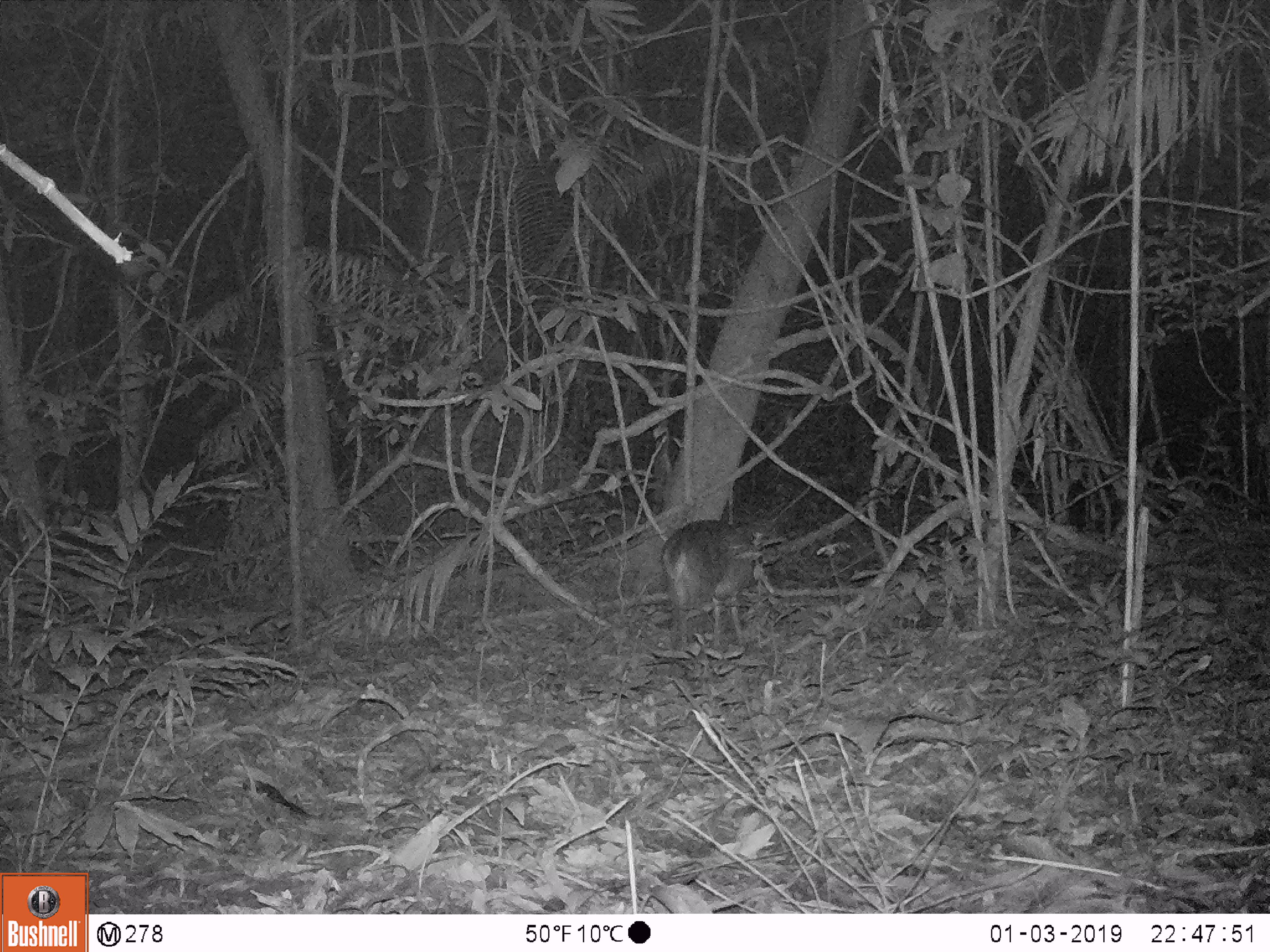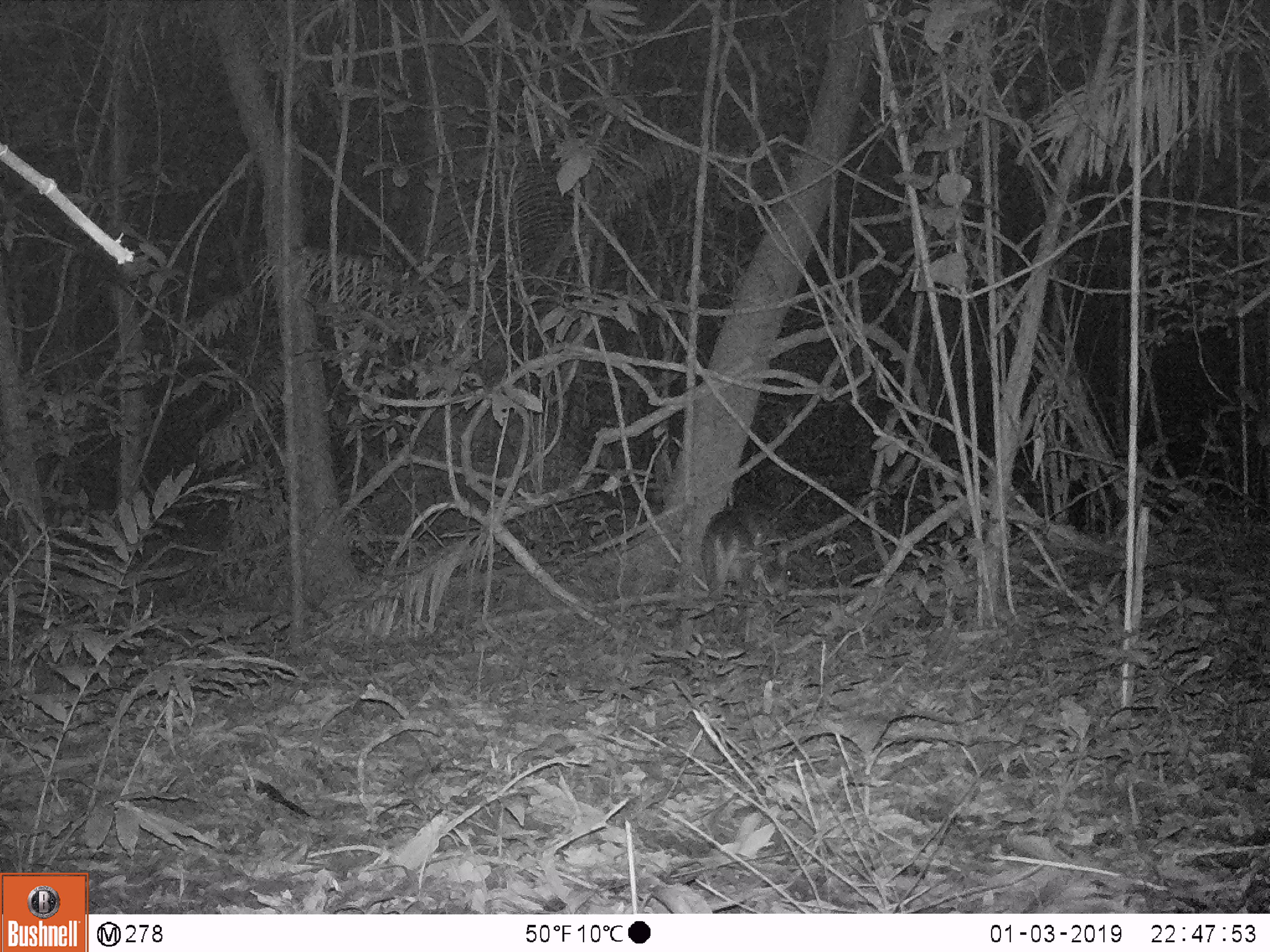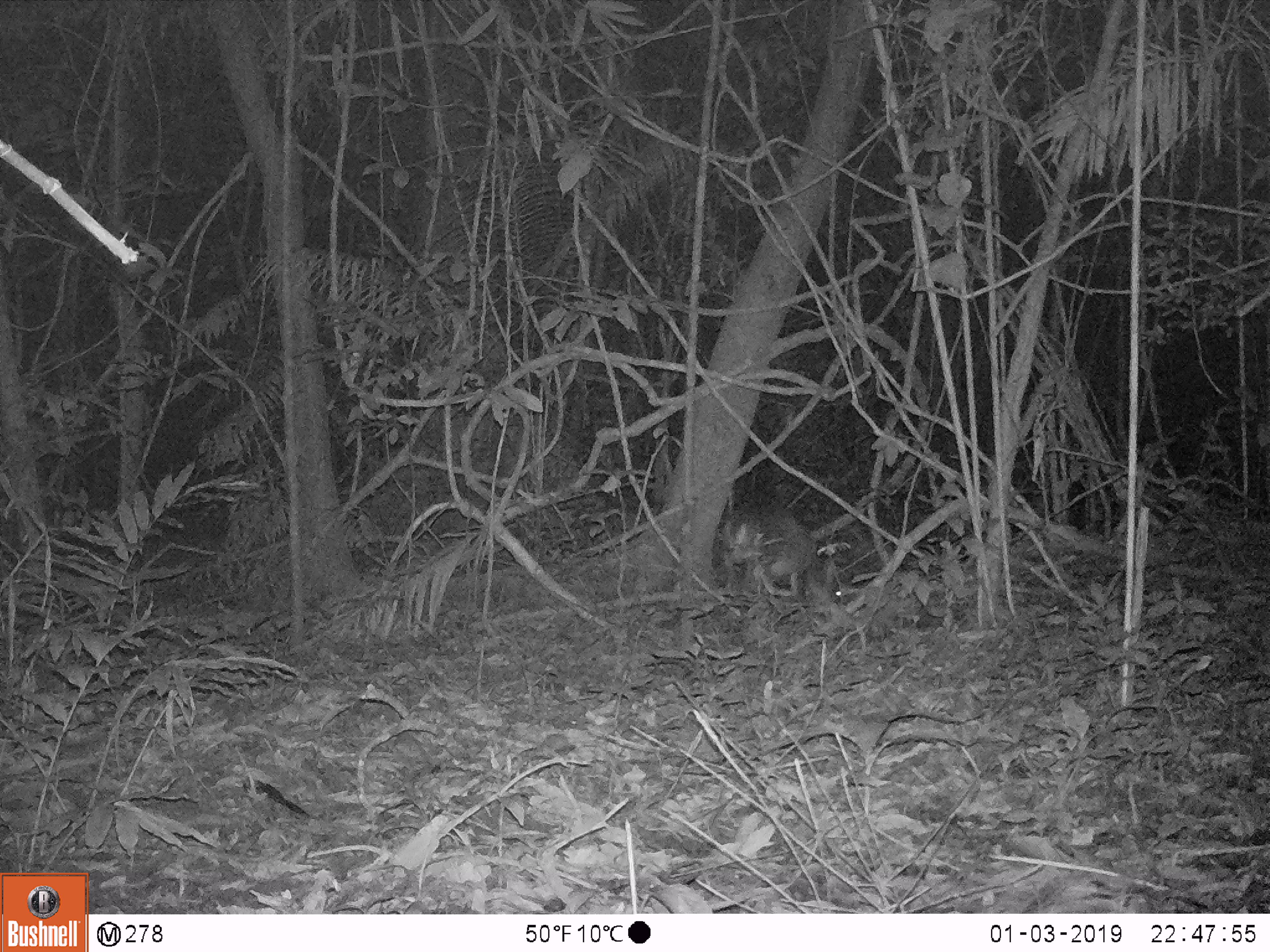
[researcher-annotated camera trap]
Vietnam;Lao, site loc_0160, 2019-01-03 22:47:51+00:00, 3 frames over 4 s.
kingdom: Animalia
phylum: Chordata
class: Mammalia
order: Artiodactyla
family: Cervidae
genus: Muntiacus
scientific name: Muntiacus vuquangensis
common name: large-antlered muntjac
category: large antlered muntjac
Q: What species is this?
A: Large antlered muntjac (large-antlered muntjac) (Muntiacus vuquangensis).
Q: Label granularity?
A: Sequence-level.